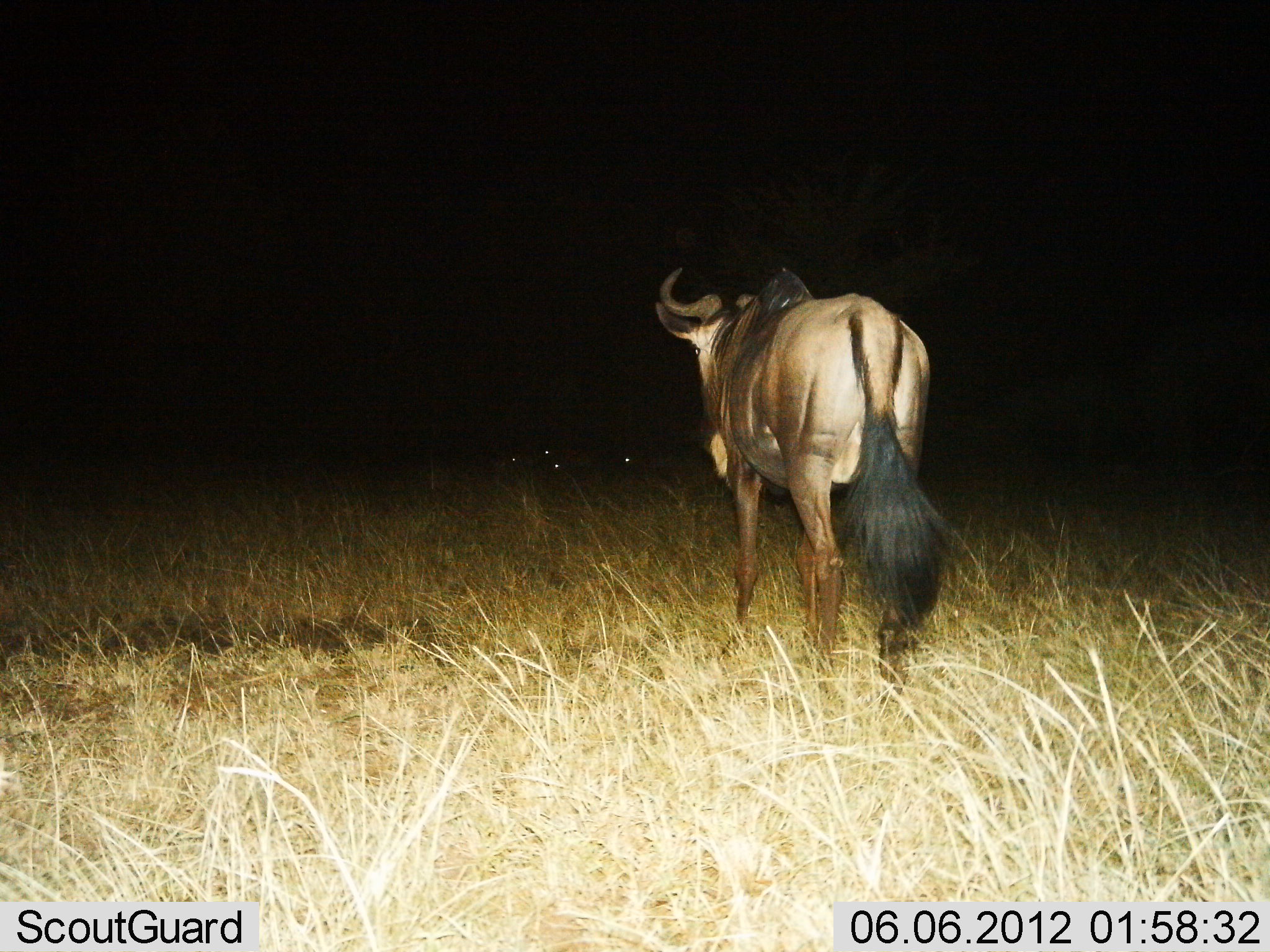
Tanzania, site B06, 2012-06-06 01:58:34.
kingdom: Animalia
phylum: Chordata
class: Mammalia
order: Artiodactyla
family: Bovidae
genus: Connochaetes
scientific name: Connochaetes taurinus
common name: blue wildebeest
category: wildebeest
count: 1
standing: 90%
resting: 0%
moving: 10%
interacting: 0%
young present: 0%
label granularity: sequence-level